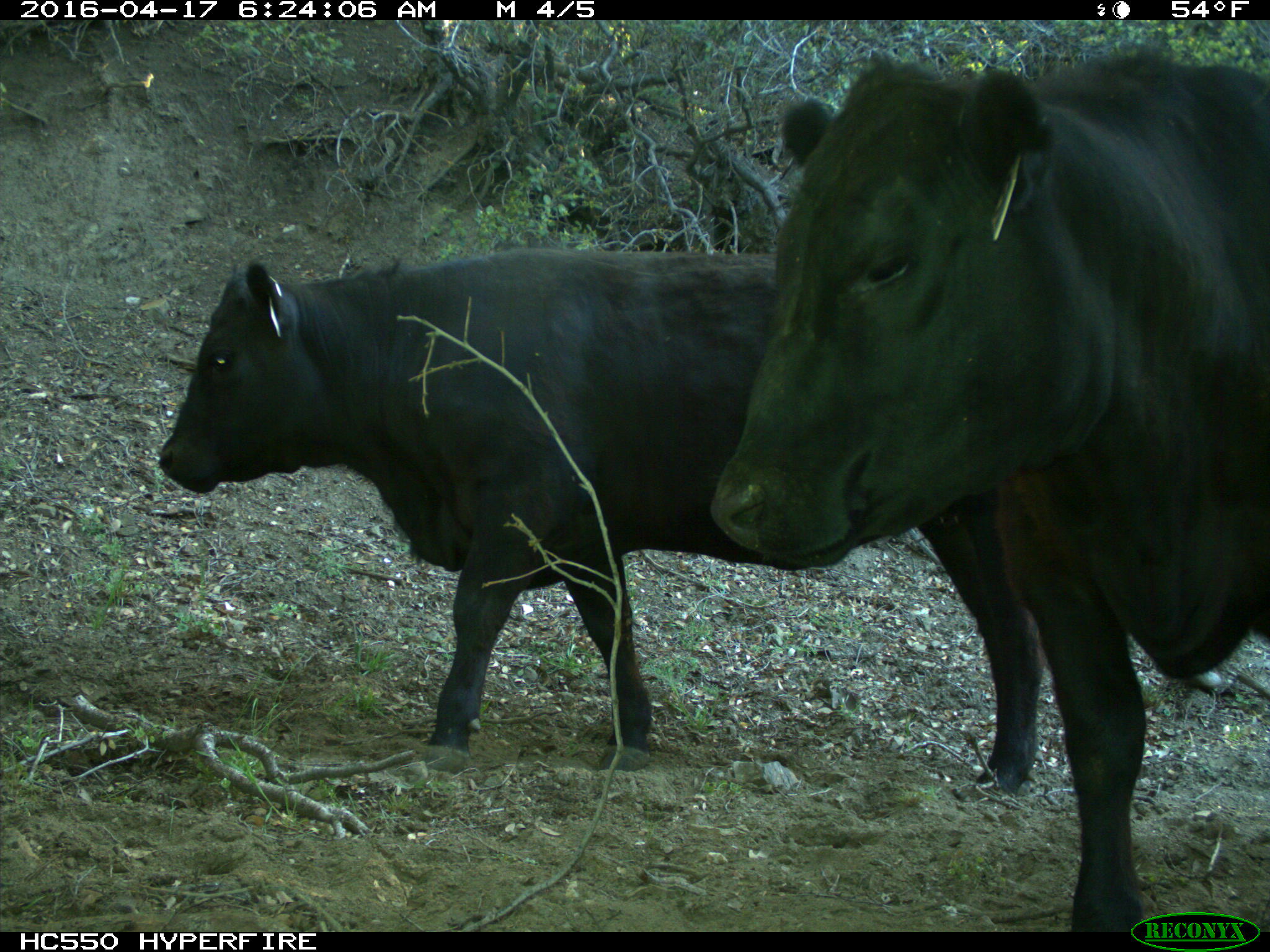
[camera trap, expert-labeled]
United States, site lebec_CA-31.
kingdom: Animalia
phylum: Chordata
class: Mammalia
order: Artiodactyla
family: Bovidae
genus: Bos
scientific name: Bos taurus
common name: domestic cow